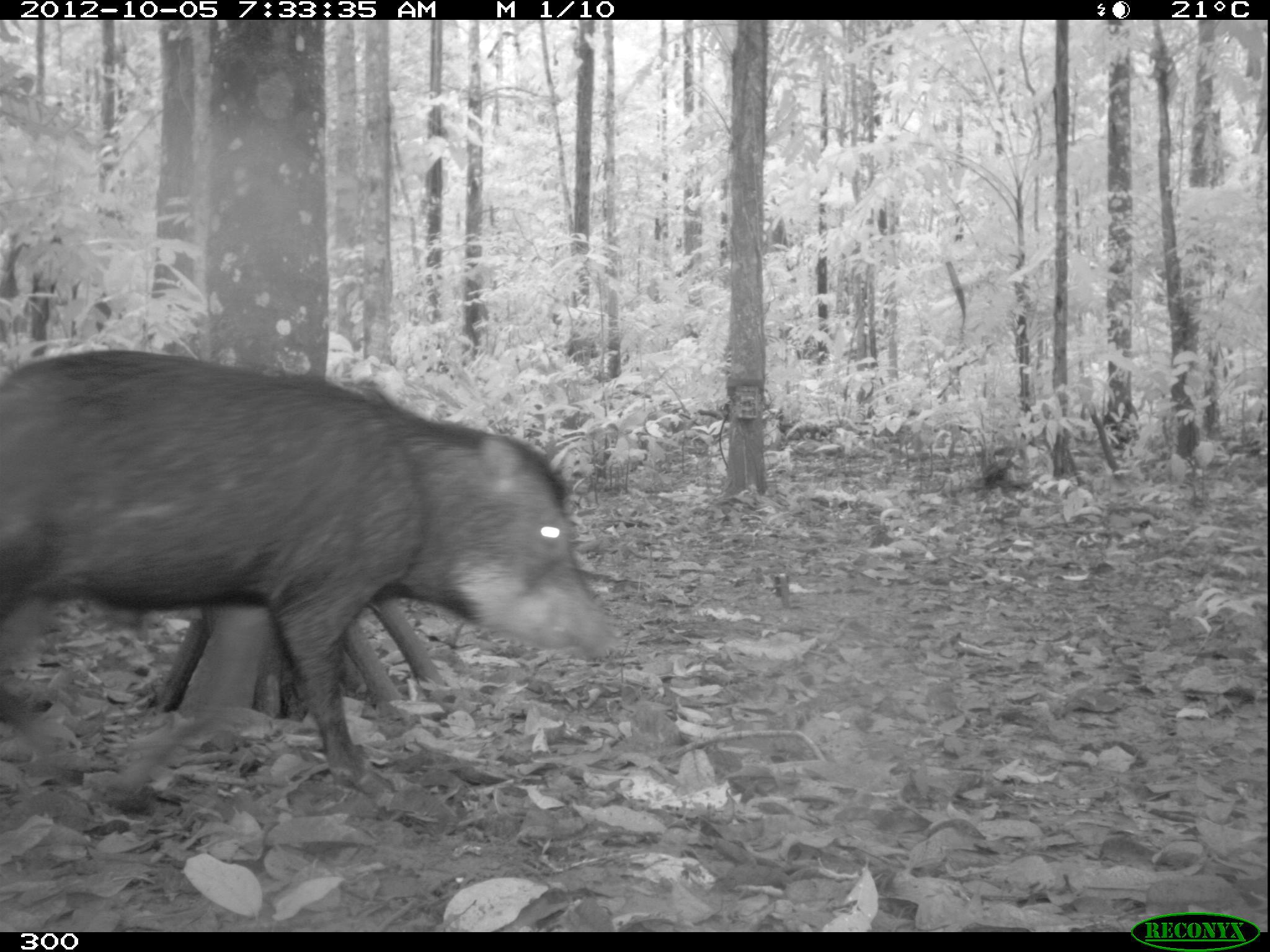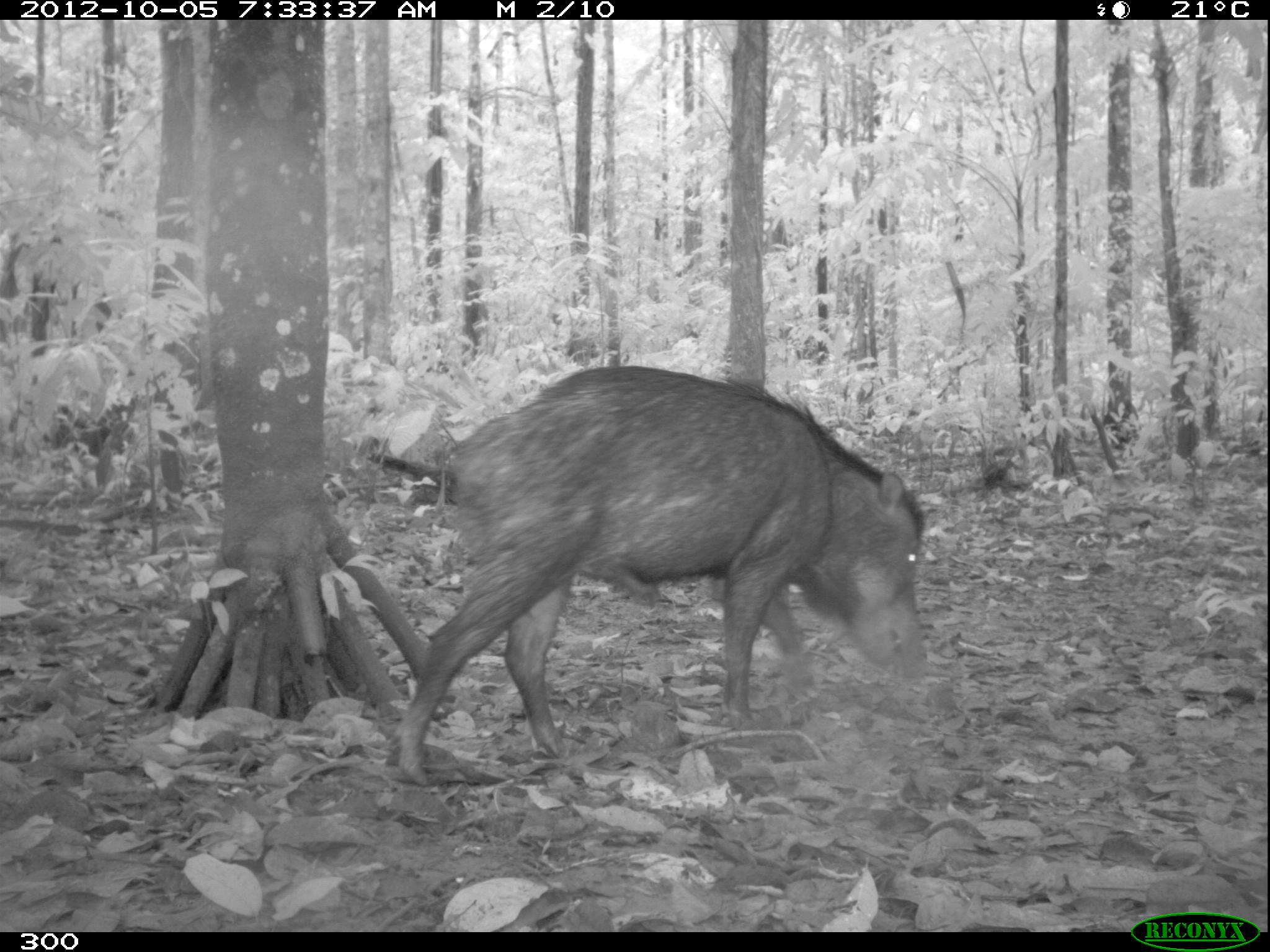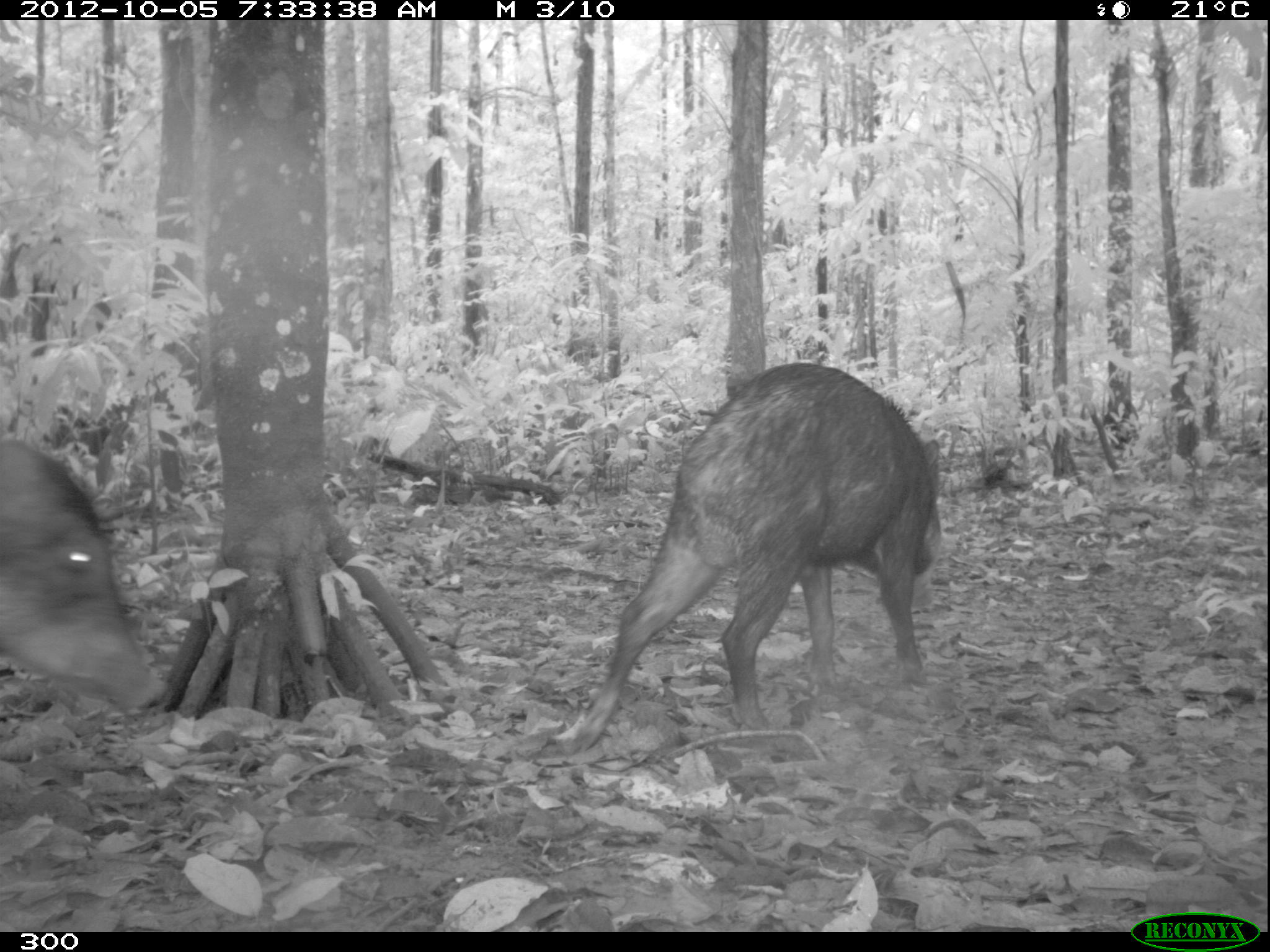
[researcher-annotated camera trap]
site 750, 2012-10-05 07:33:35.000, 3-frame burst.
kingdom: Animalia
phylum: Chordata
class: Mammalia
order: Artiodactyla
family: Tayassuidae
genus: Tayassu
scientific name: Tayassu pecari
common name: white-lipped peccary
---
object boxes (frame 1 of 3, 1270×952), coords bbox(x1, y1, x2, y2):
tayassu pecari: bbox(0, 348, 615, 783)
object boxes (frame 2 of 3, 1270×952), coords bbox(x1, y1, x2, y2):
tayassu pecari: bbox(390, 364, 926, 785)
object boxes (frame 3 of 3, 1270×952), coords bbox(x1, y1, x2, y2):
tayassu pecari: bbox(560, 362, 941, 752); bbox(0, 436, 165, 711)